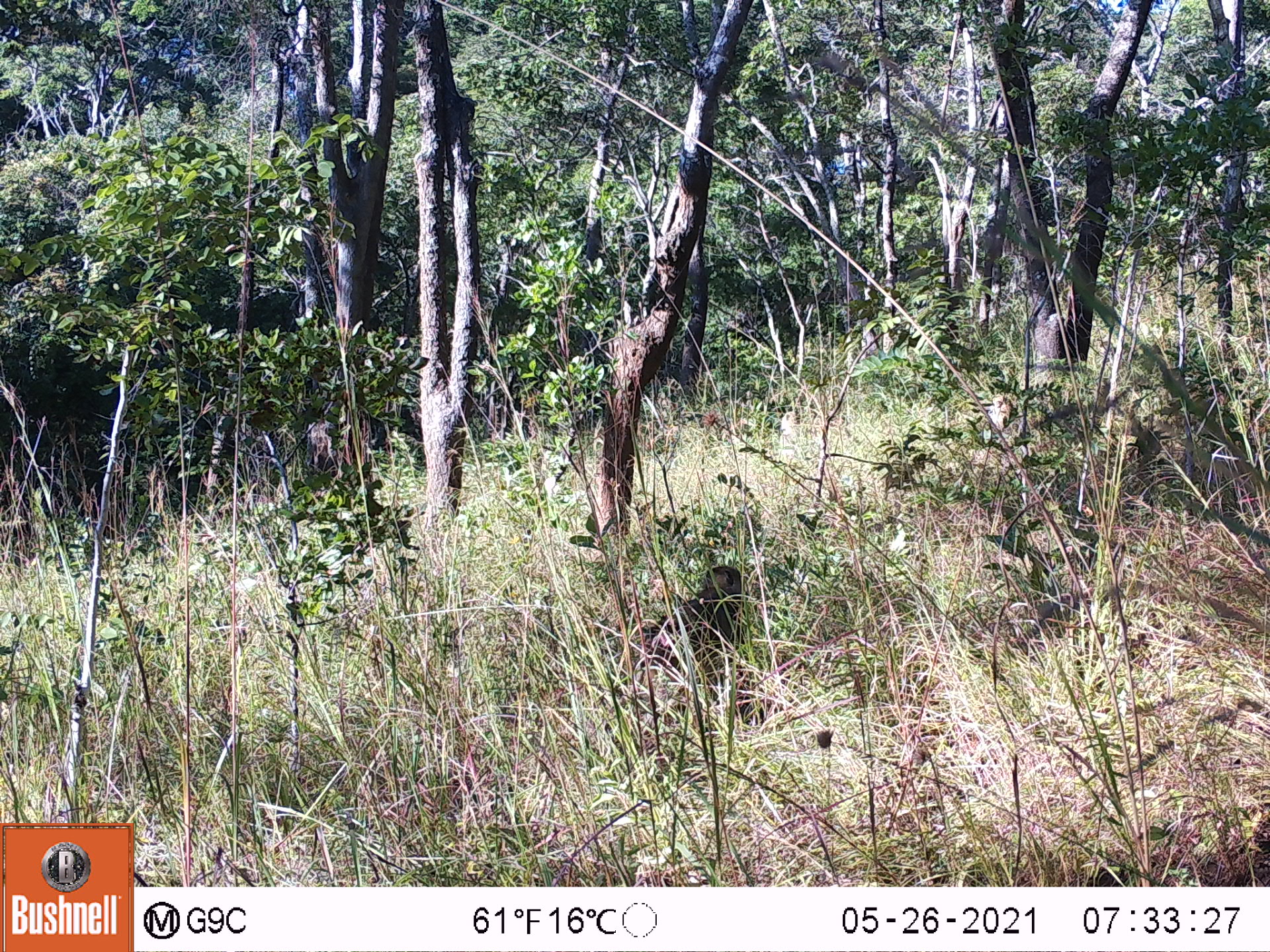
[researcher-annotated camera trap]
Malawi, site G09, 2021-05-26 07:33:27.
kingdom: Animalia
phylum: Chordata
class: Mammalia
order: Primates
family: Cercopithecidae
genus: Papio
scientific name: Papio cynocephalus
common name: yellow baboon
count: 1